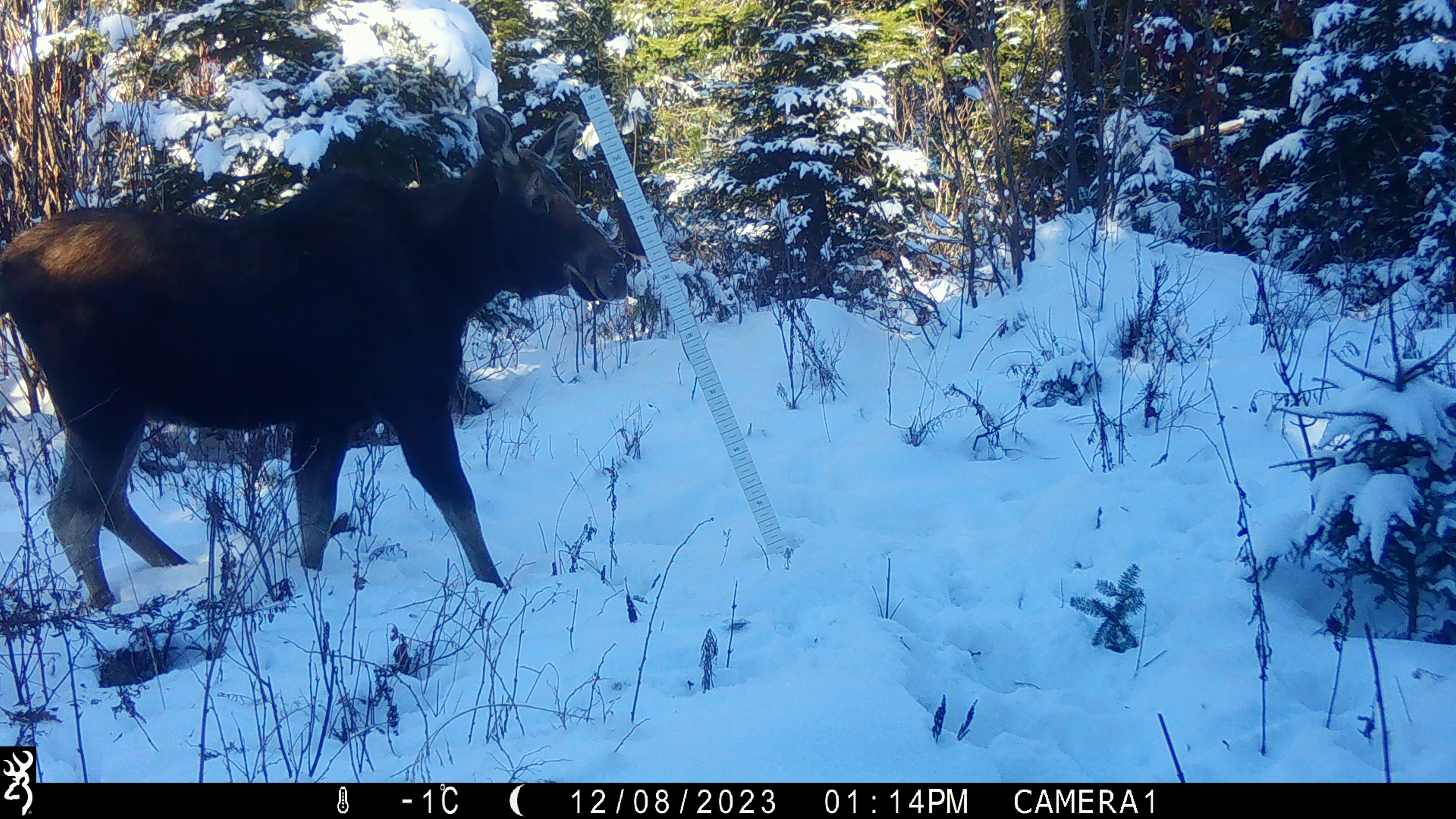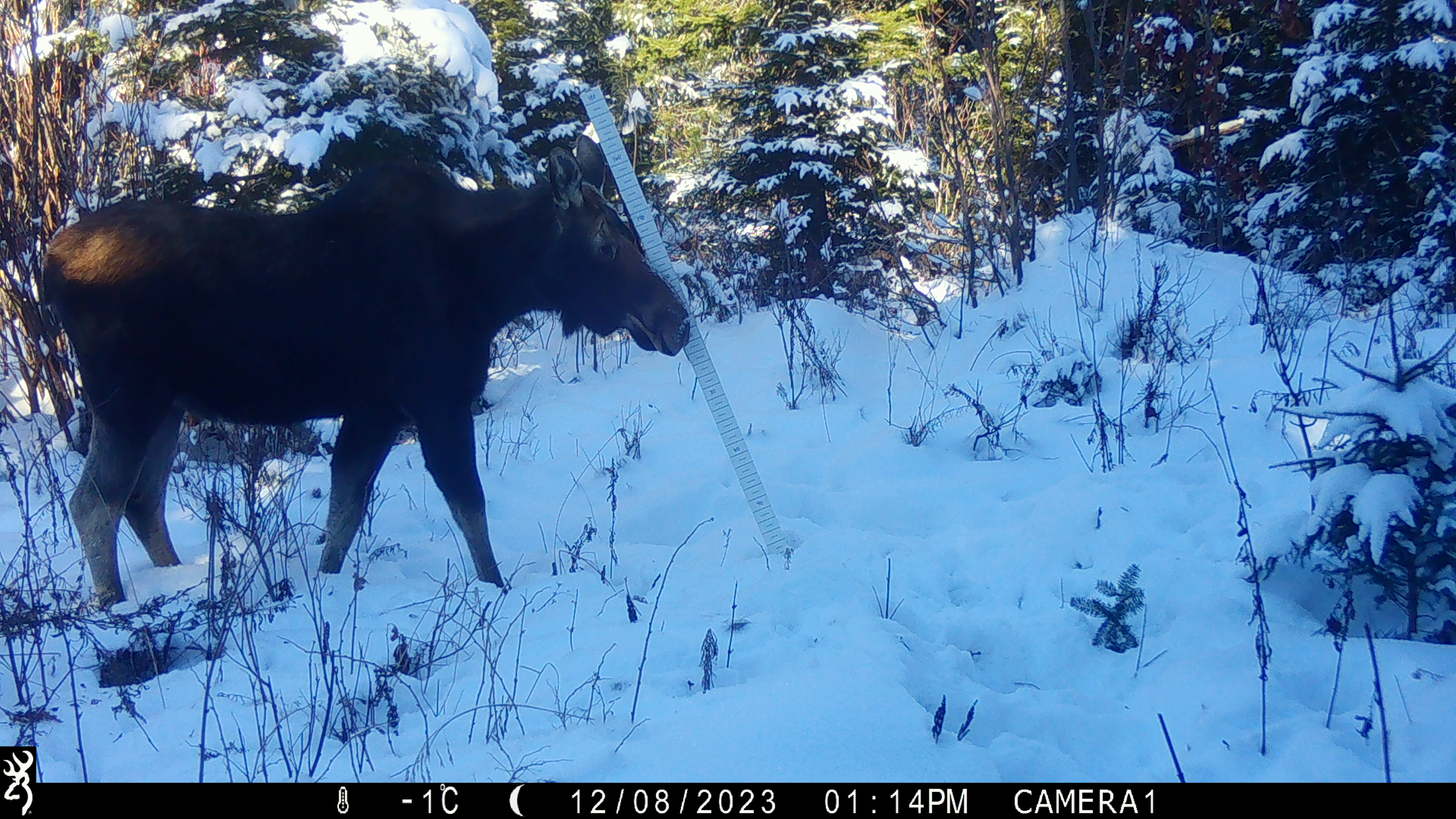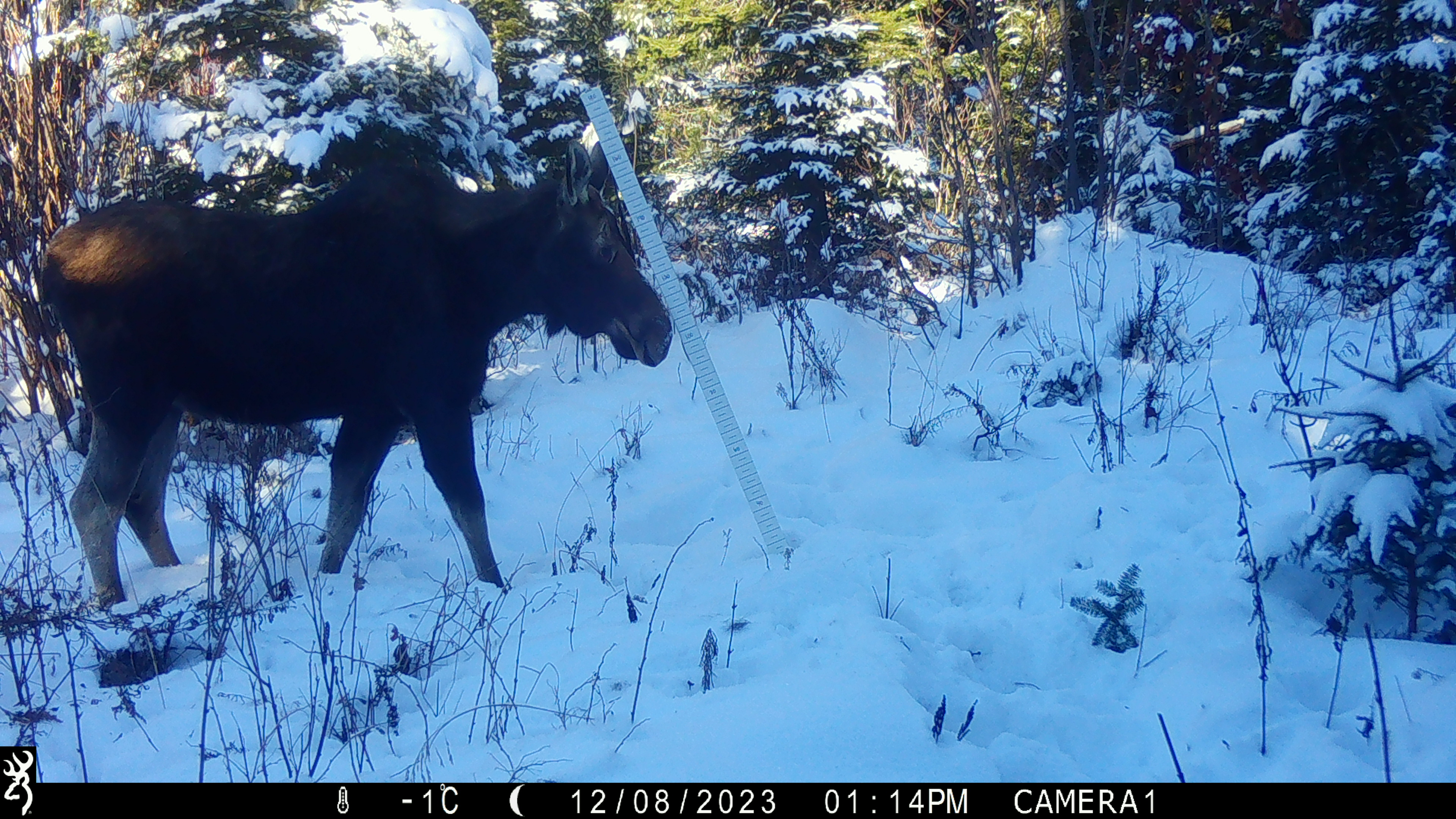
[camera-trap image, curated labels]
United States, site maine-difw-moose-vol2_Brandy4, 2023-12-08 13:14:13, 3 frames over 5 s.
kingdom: Animalia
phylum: Chordata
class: Mammalia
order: Artiodactyla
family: Cervidae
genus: Alces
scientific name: Alces alces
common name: moose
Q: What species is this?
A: Moose (Alces alces).